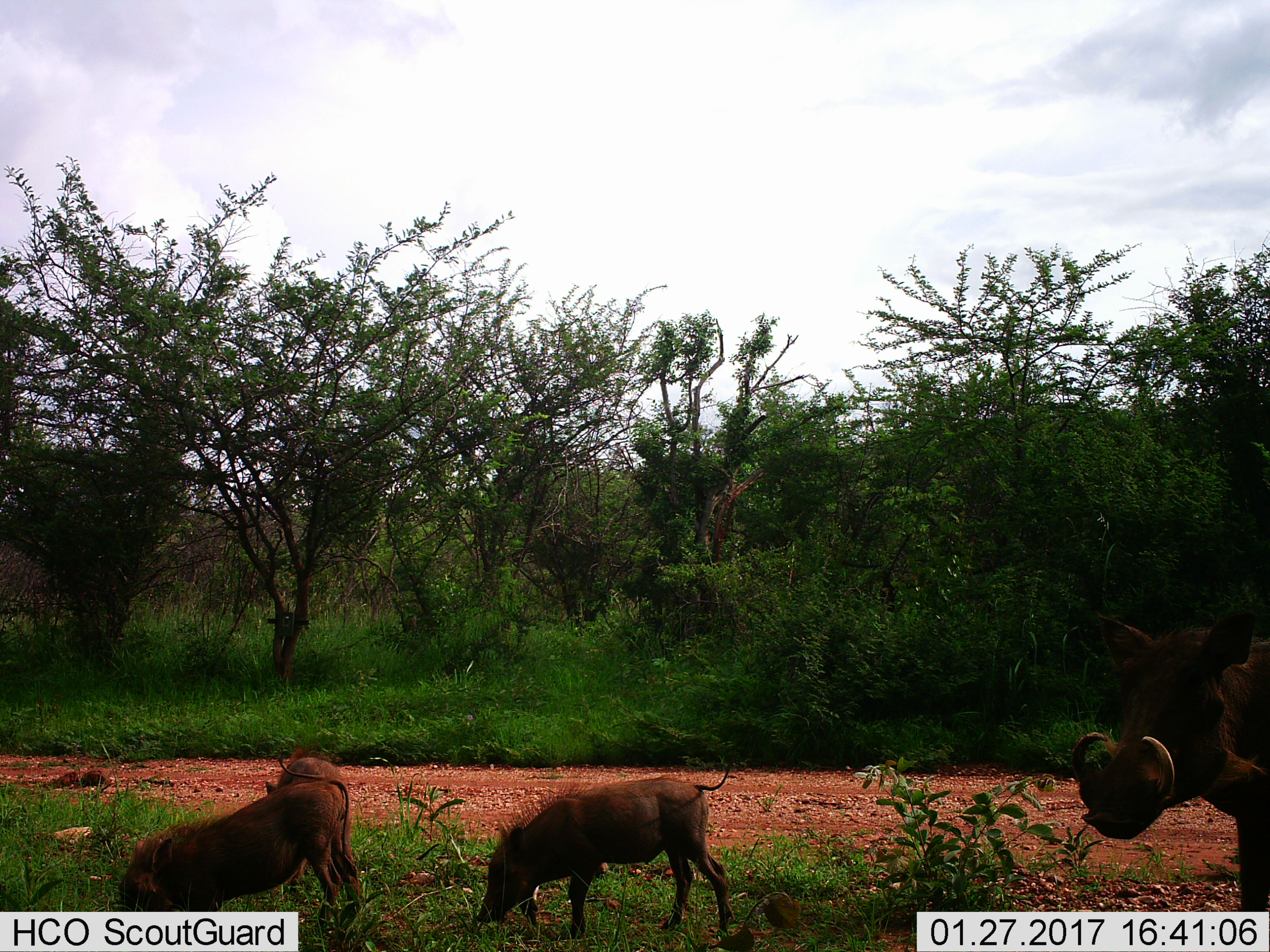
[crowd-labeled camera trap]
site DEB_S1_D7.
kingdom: Animalia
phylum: Chordata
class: Mammalia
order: Artiodactyla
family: Suidae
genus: Phacochoerus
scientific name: Phacochoerus africanus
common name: warthog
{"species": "warthog (Phacochoerus africanus)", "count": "4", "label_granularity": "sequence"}